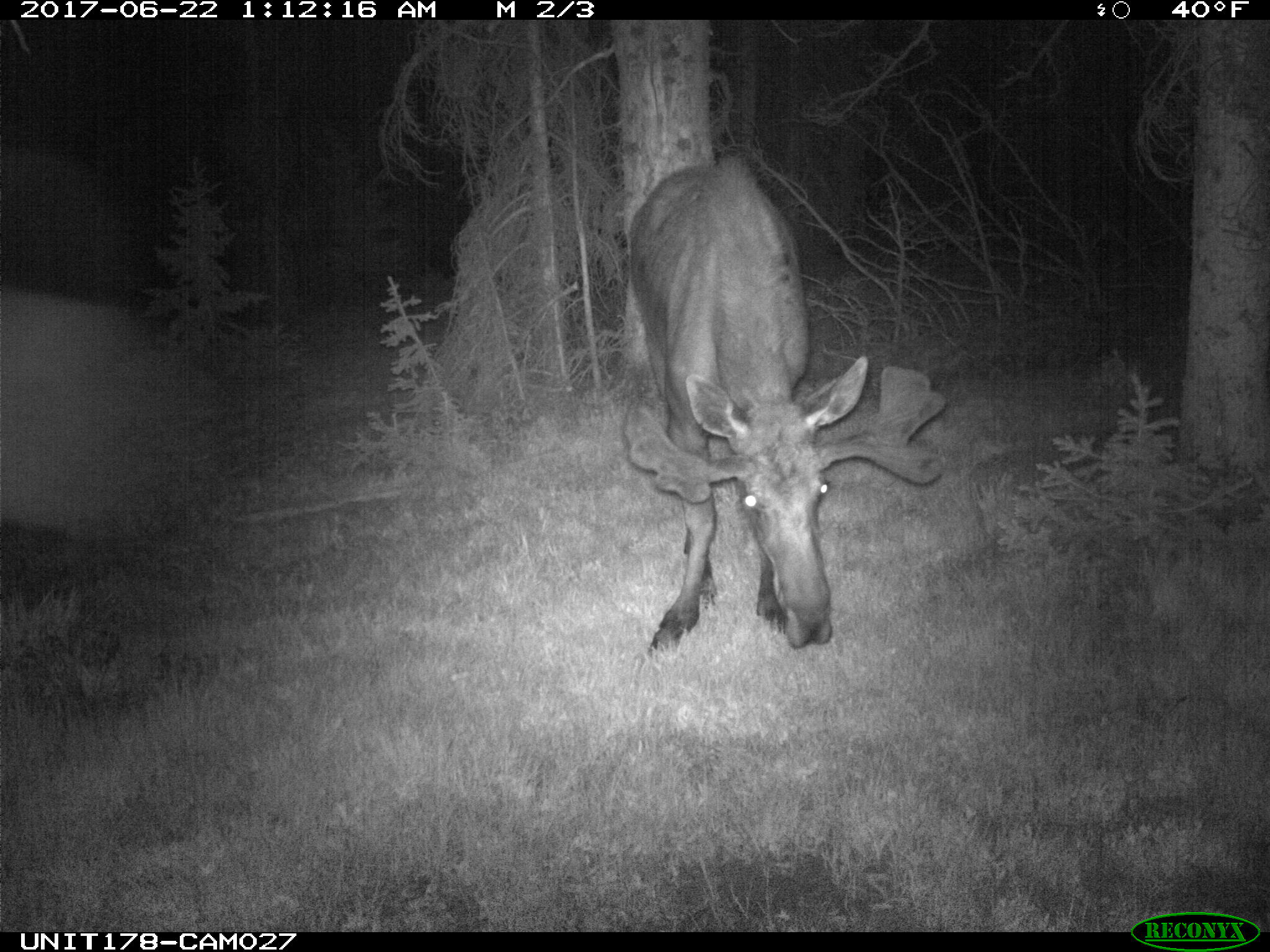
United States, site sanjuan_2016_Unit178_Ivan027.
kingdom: Animalia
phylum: Chordata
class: Mammalia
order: Artiodactyla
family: Cervidae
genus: Alces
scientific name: Alces alces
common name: moose